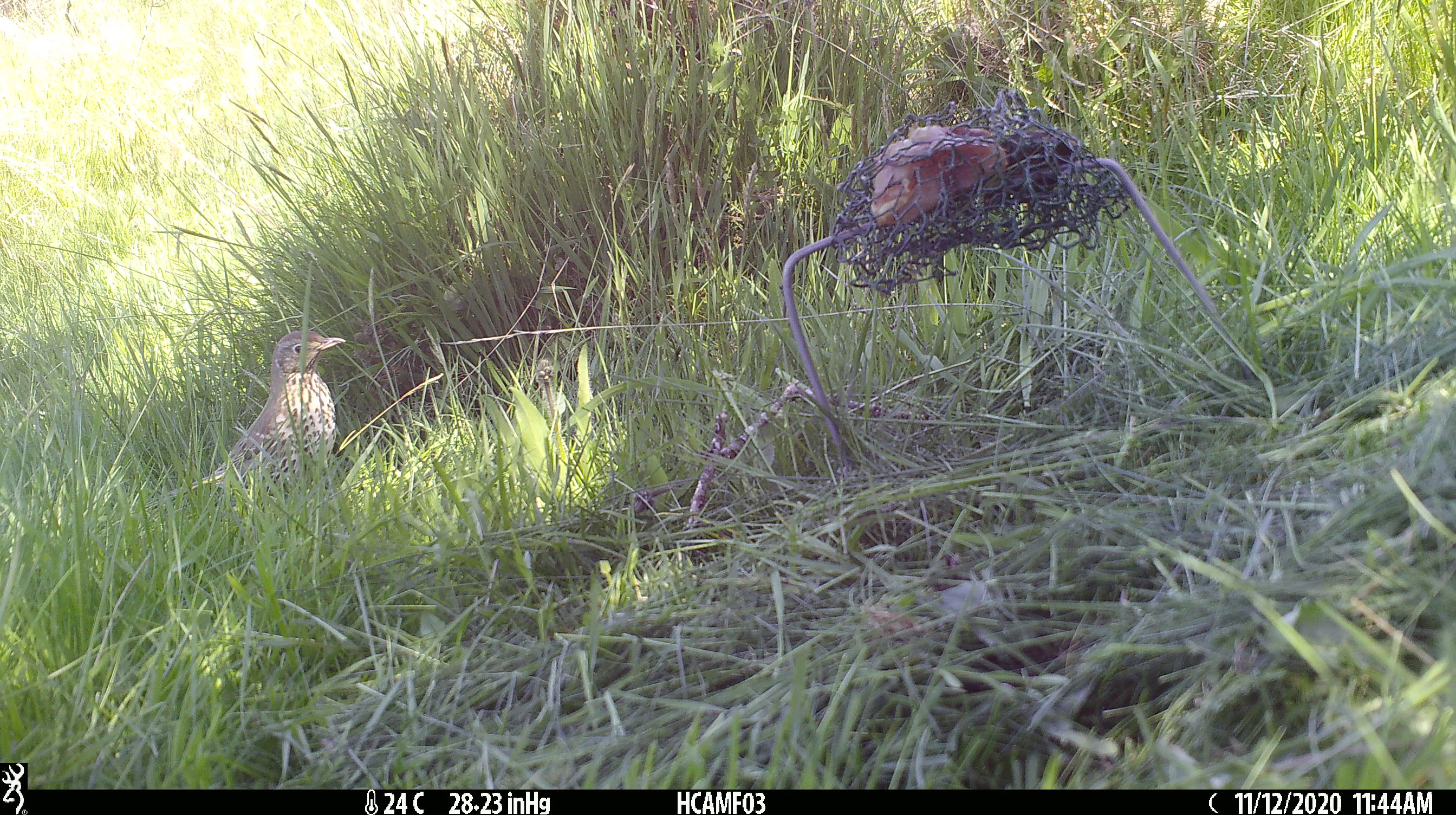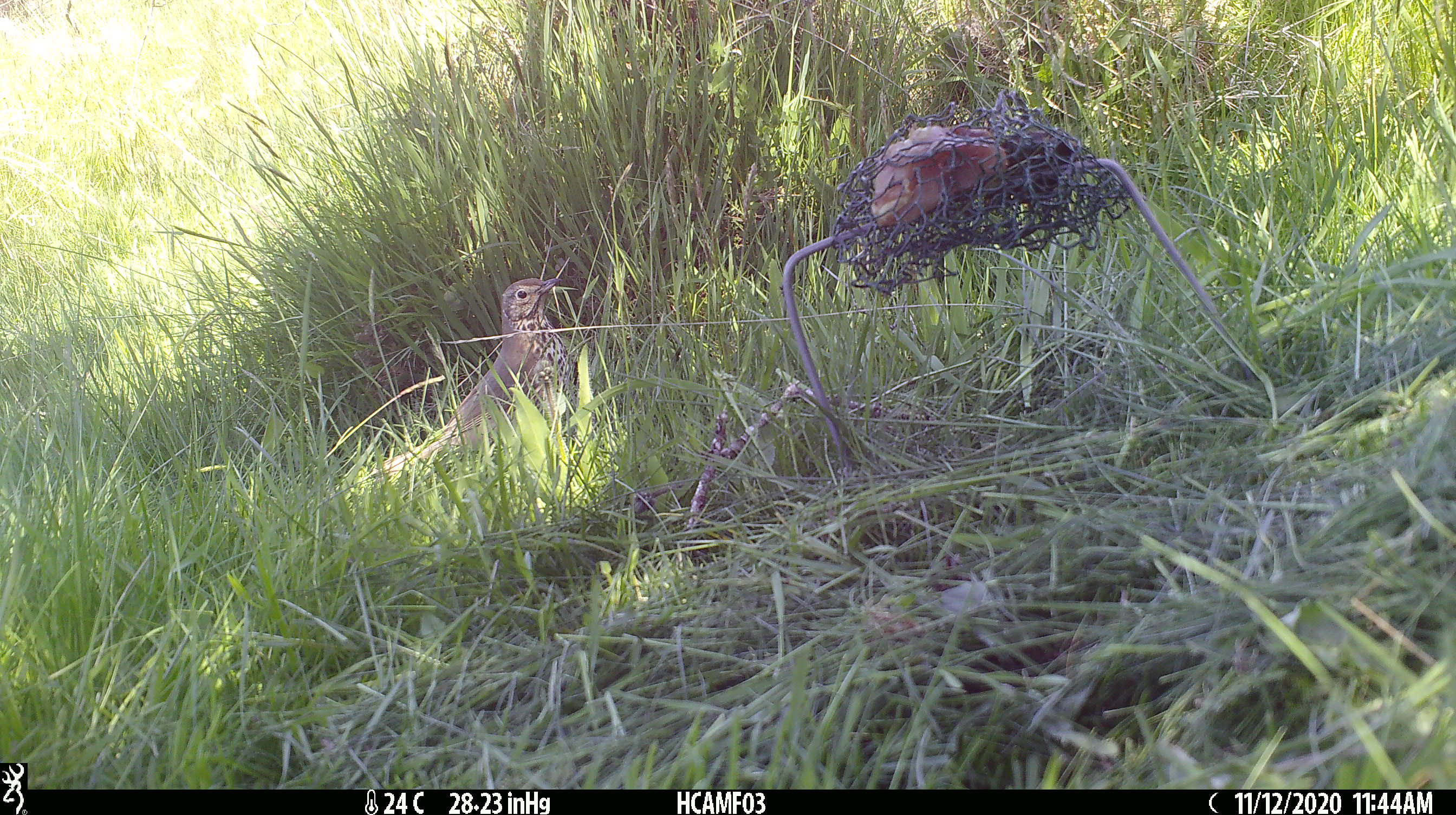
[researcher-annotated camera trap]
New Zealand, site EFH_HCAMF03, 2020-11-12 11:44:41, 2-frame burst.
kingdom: Animalia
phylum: Chordata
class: Aves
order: Passeriformes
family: Turdidae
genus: Turdus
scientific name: Turdus philomelos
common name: song thrush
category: thrush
Thrush (song thrush) (Turdus philomelos).